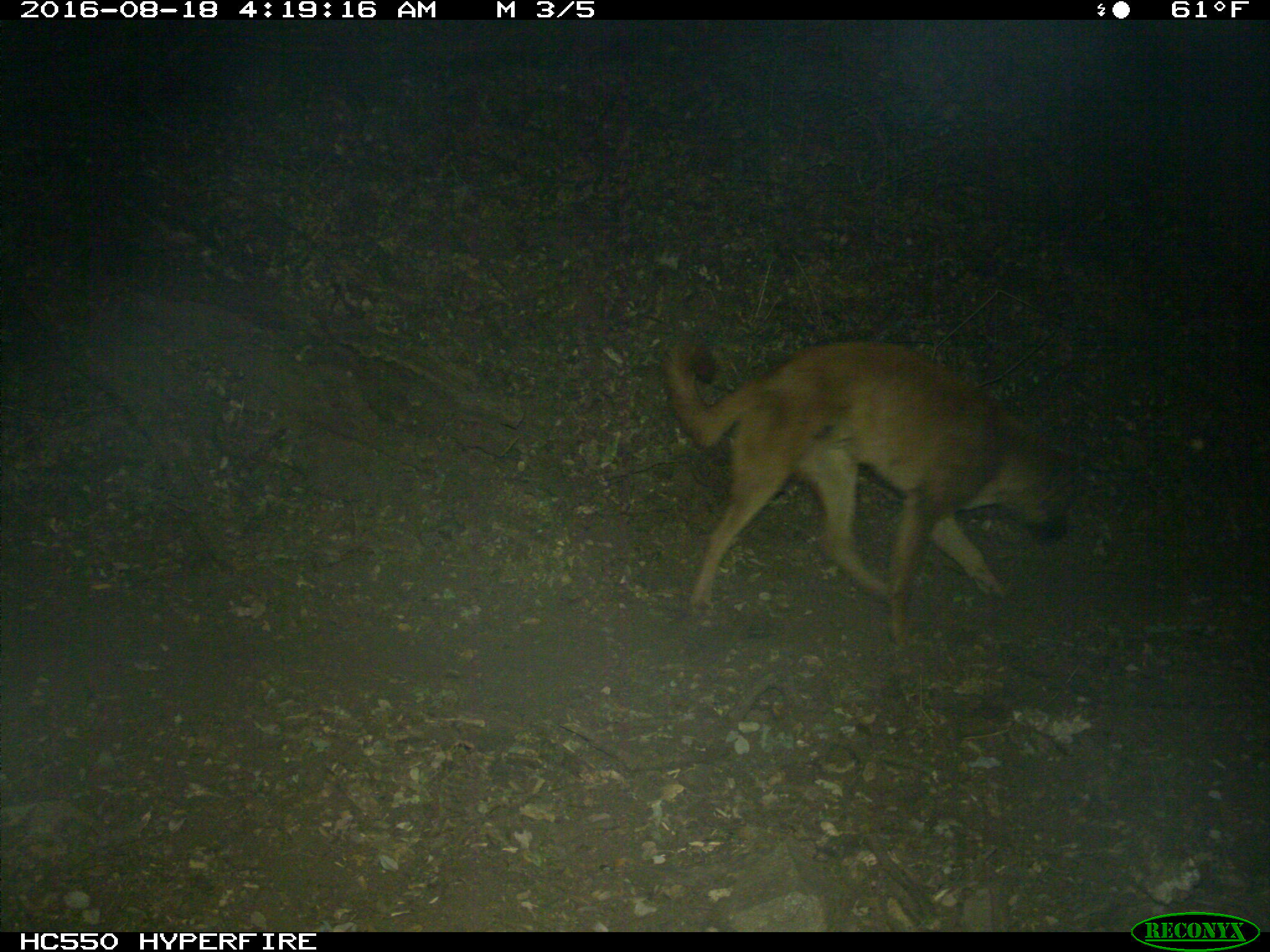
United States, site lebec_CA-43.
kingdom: Animalia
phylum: Chordata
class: Mammalia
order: Carnivora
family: Canidae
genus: Canis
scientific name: Canis familiaris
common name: domestic dog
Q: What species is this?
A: Canis familiaris (domestic dog).